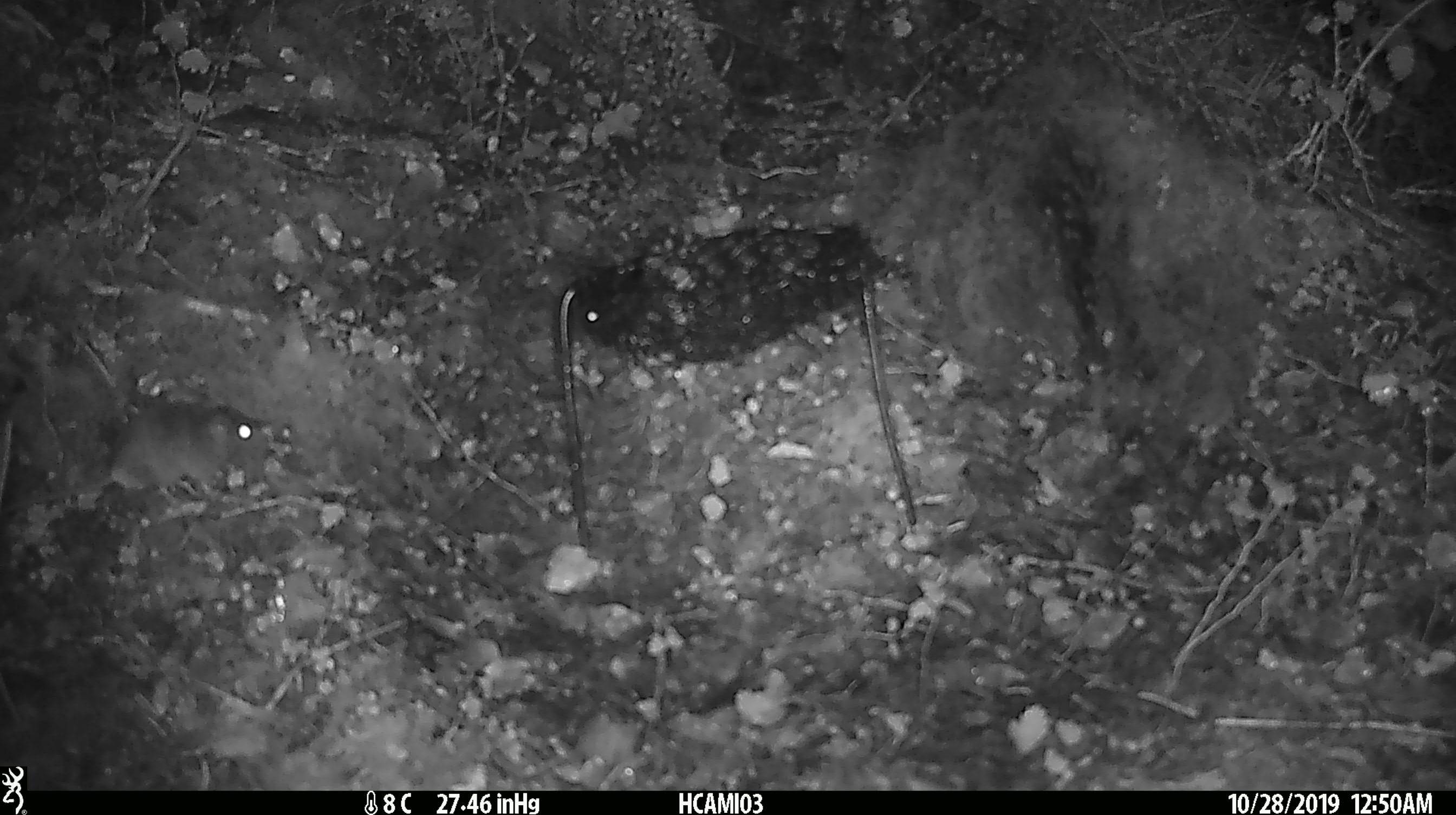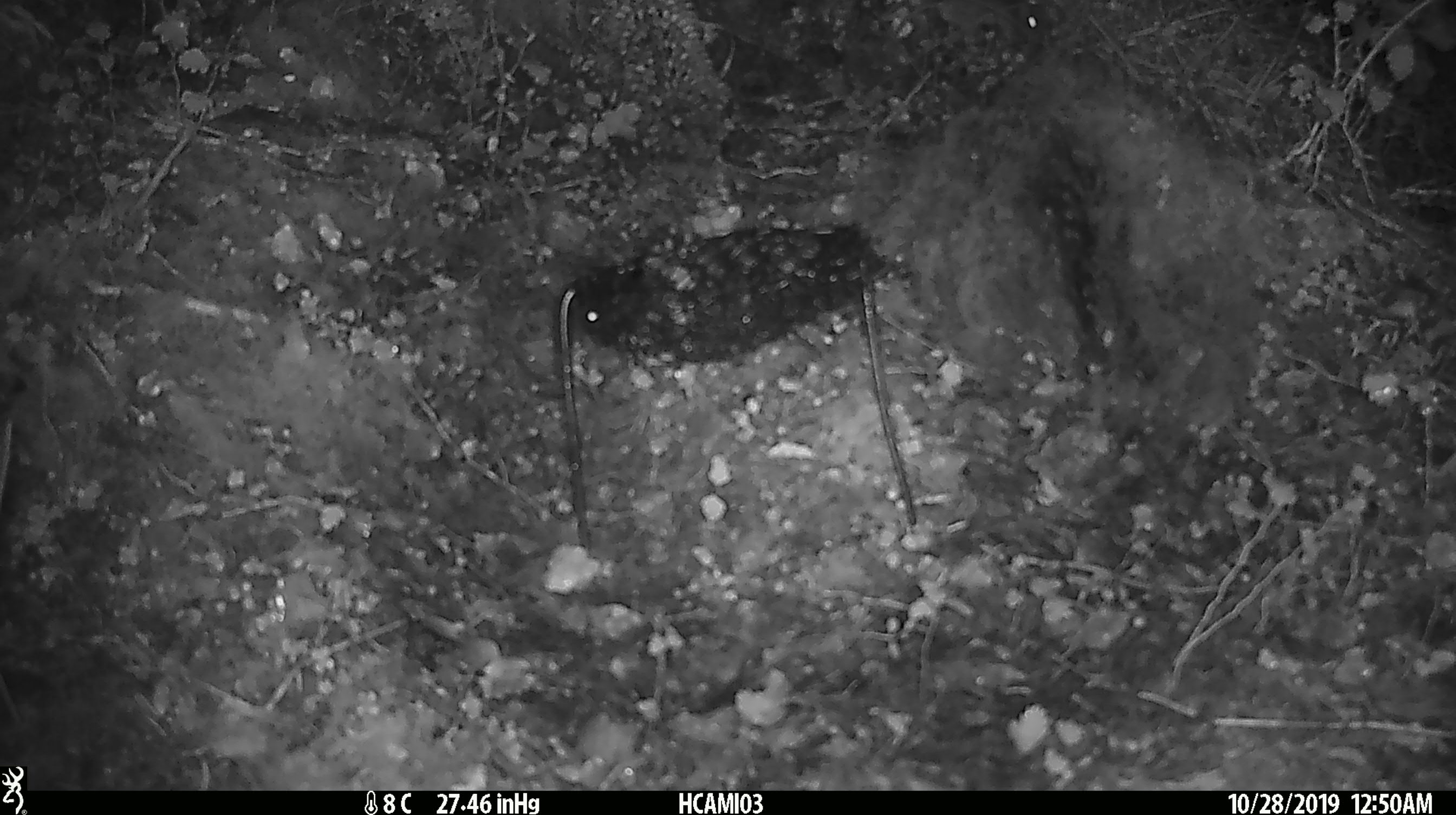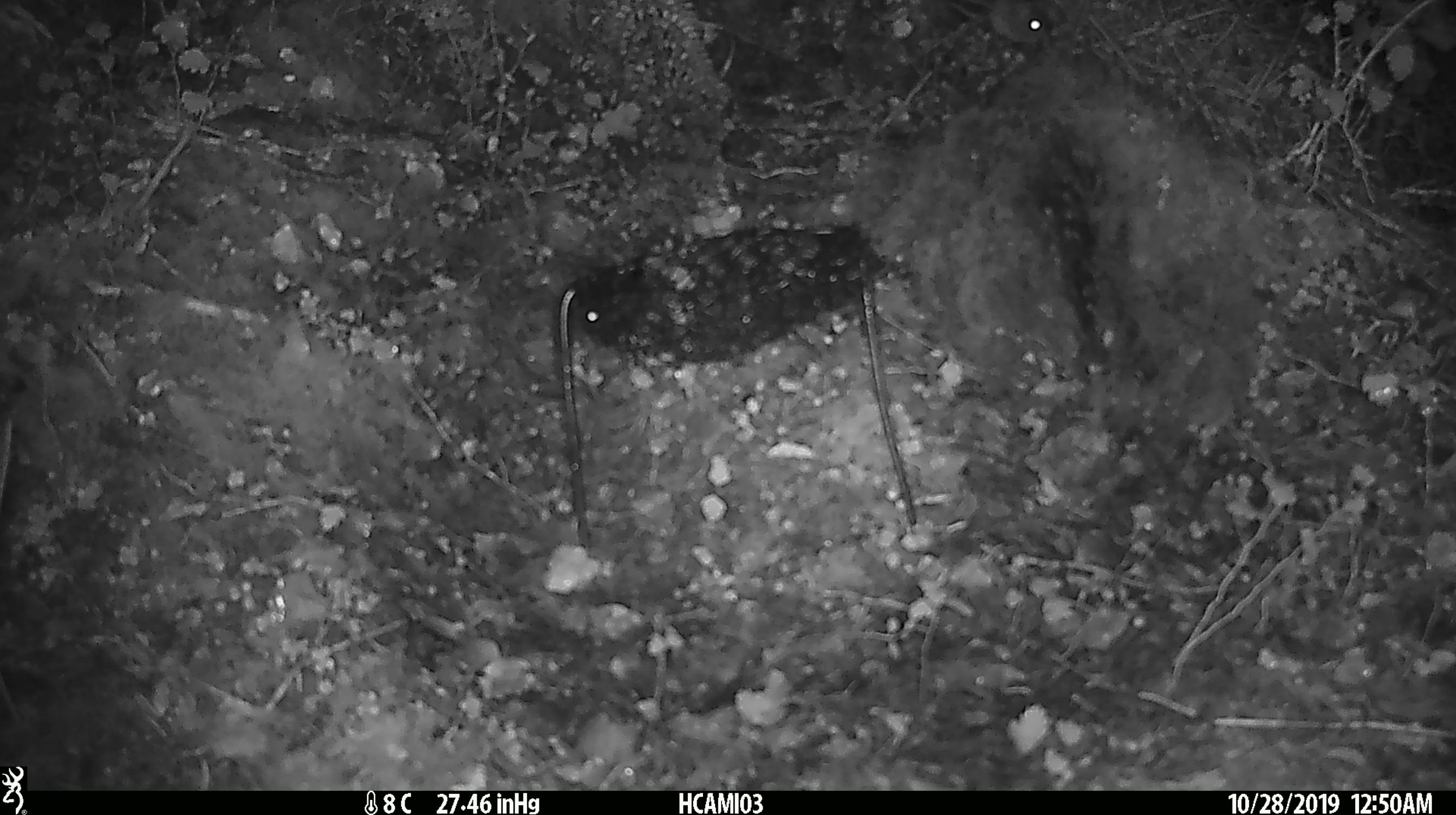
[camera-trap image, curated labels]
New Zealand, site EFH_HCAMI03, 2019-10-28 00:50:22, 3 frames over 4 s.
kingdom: Animalia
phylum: Chordata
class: Mammalia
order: Rodentia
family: Muridae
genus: Mus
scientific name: Mus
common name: mouse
Mouse (Mus).